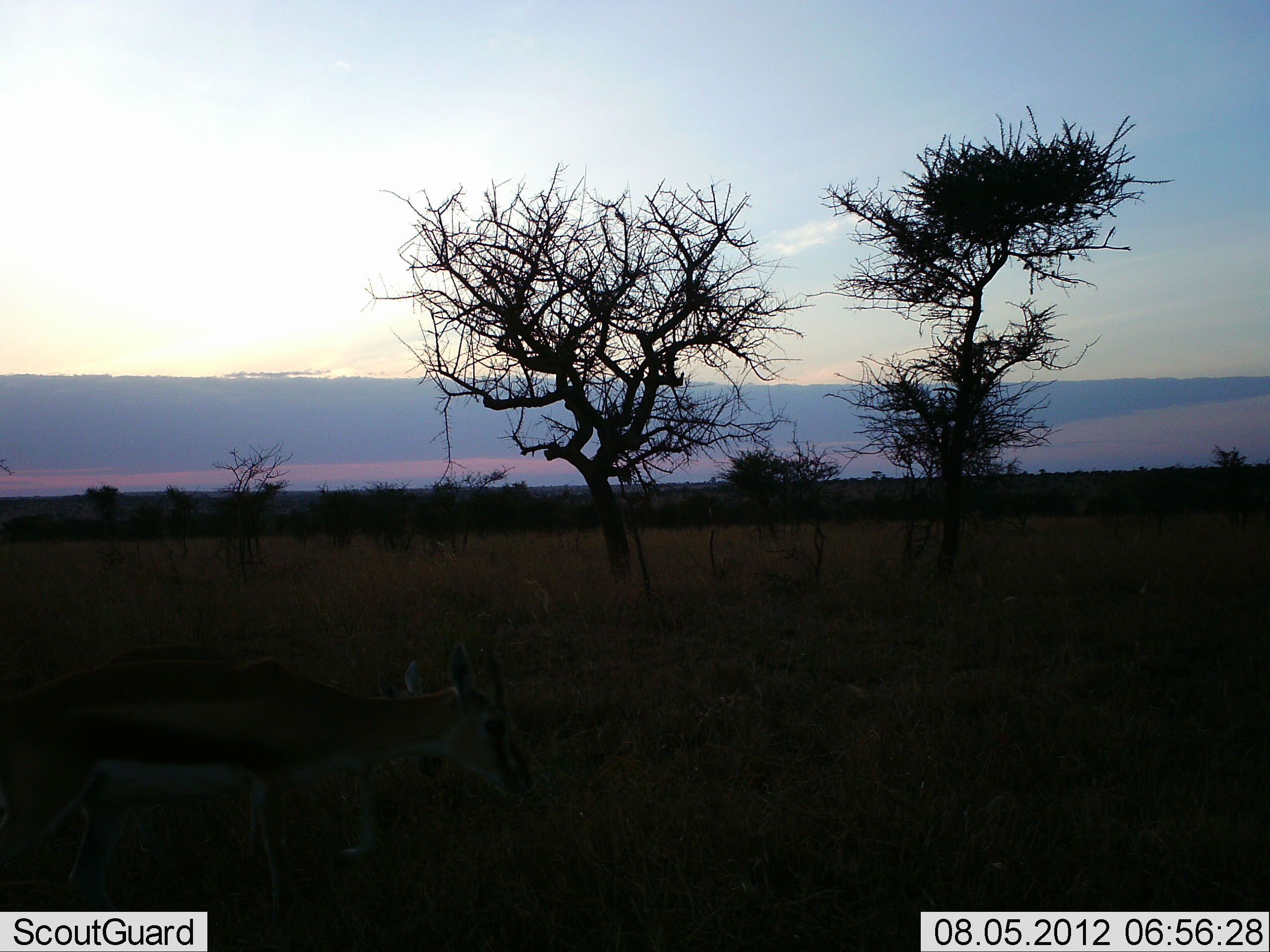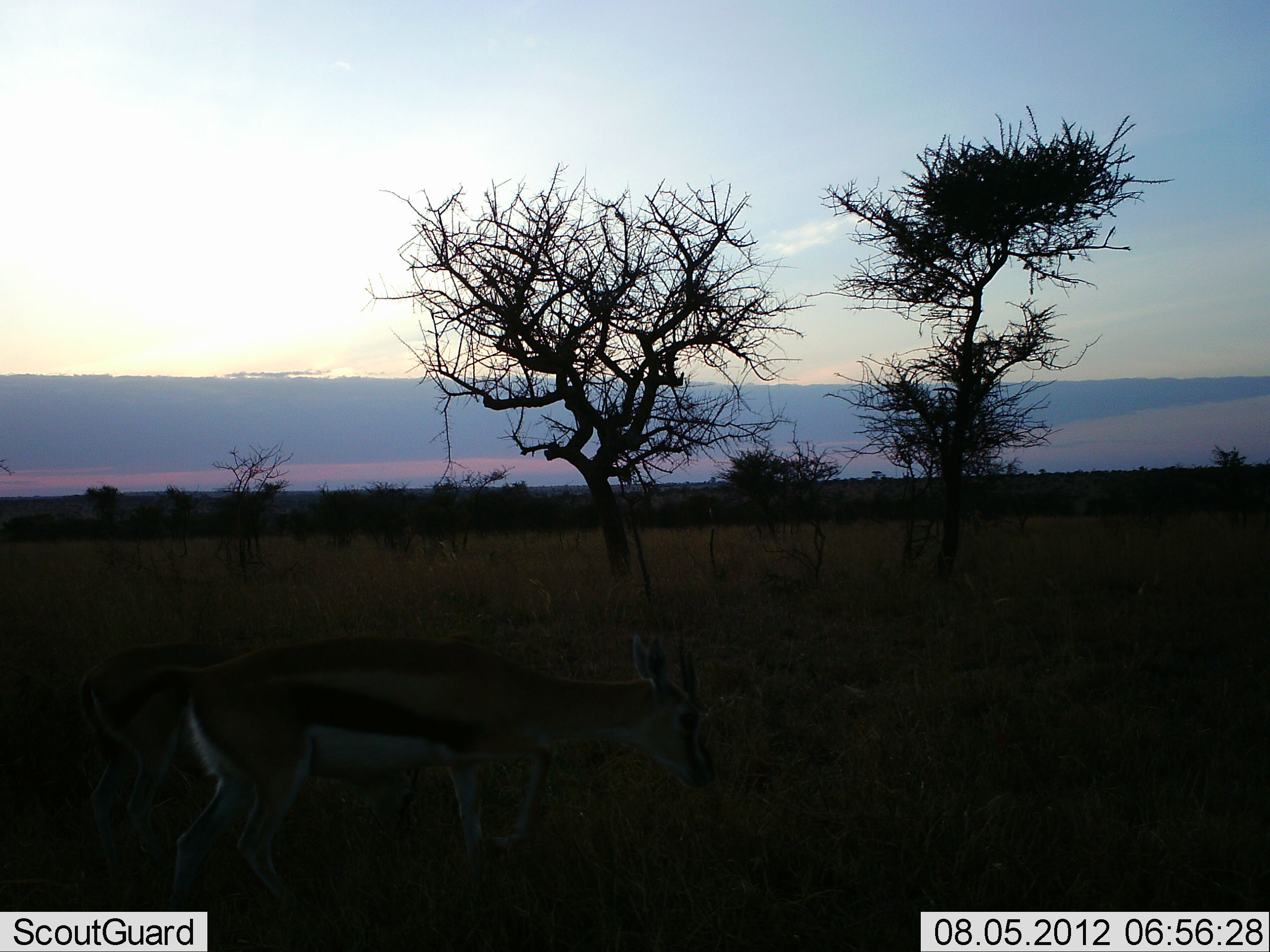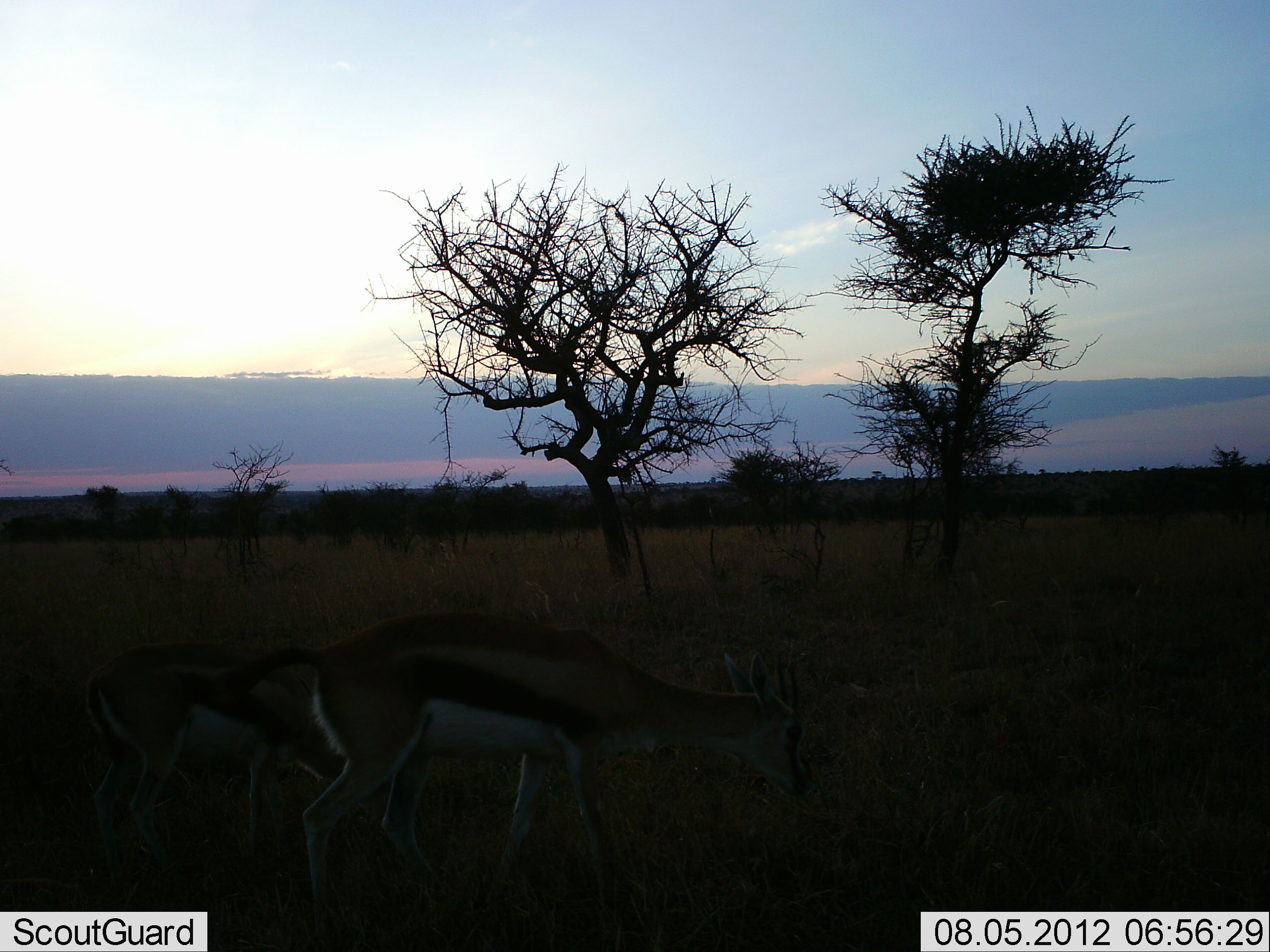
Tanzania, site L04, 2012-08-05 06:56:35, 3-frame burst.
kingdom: Animalia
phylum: Chordata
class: Mammalia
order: Artiodactyla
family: Bovidae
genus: Eudorcas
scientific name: Eudorcas thomsonii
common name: thomson's gazelle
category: gazellethomsons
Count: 2.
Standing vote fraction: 10%.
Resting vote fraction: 0%.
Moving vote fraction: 70%.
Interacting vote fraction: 0%.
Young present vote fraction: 10%.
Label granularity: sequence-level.